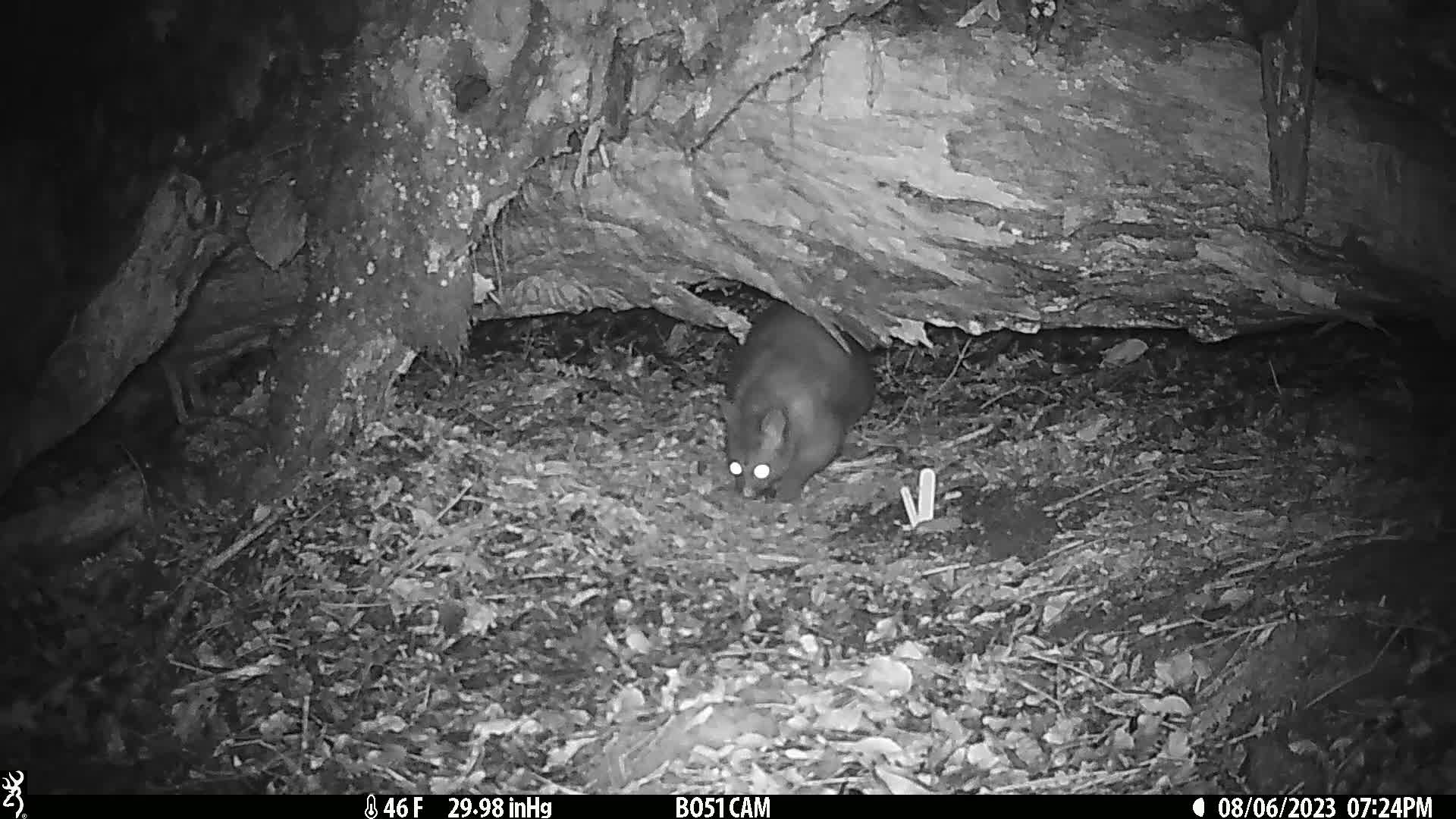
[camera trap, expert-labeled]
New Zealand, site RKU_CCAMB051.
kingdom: Animalia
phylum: Chordata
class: Mammalia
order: Diprotodontia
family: Phalangeridae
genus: Trichosurus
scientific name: Trichosurus vulpecula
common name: common brushtail possum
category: possum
Possum (common brushtail possum) (Trichosurus vulpecula).